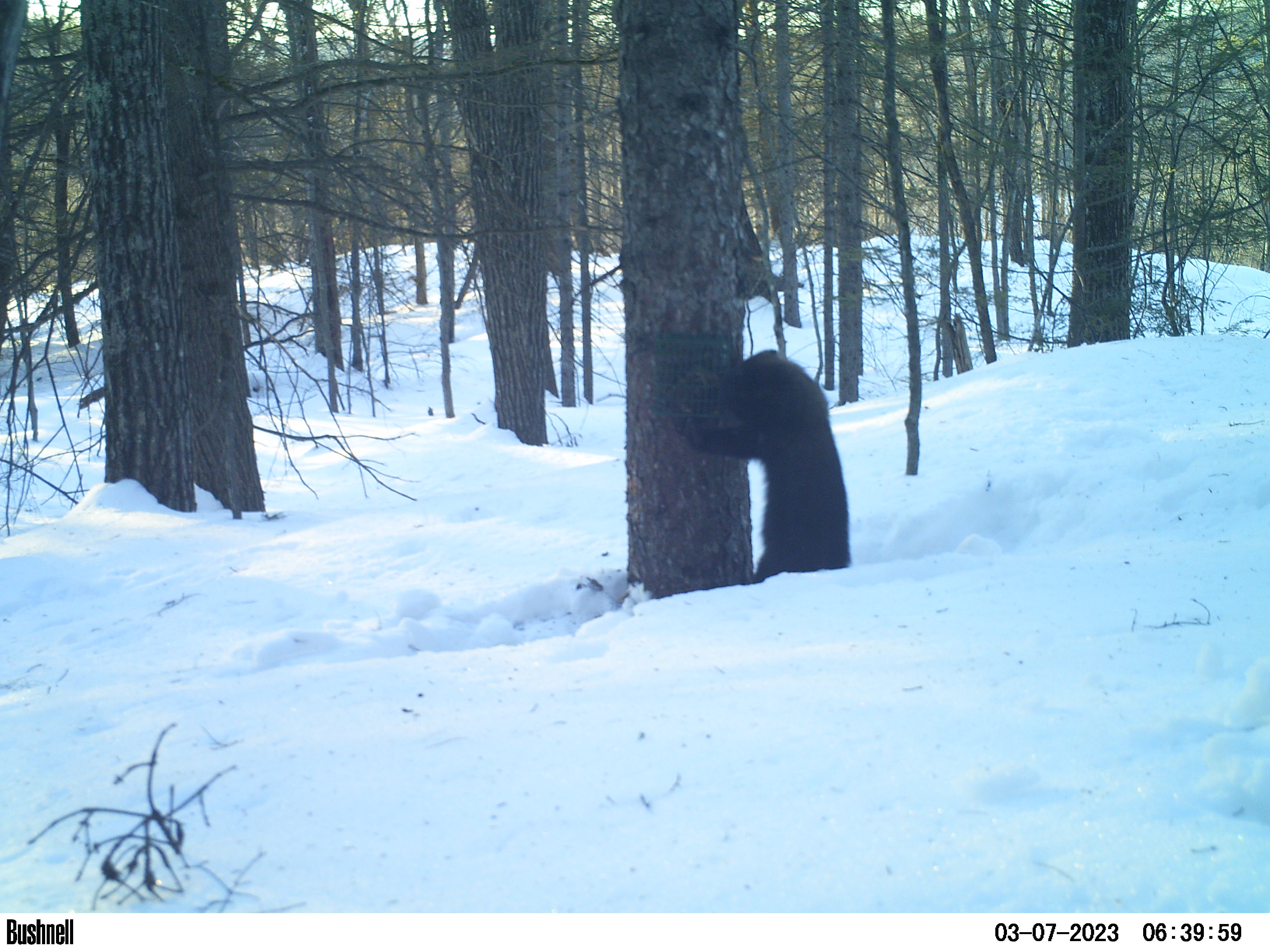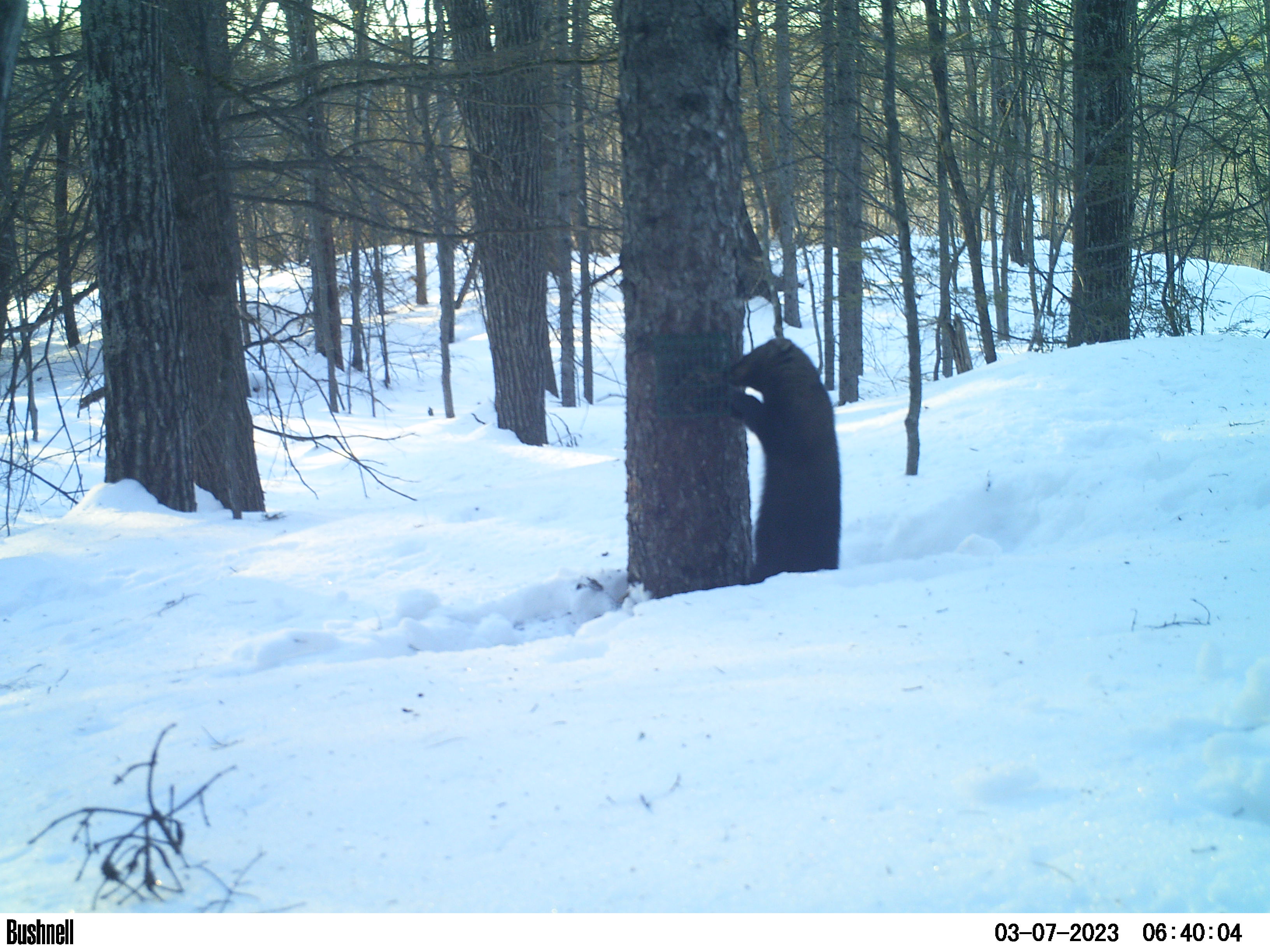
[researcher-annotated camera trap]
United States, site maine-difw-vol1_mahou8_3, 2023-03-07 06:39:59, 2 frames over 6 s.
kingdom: Animalia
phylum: Chordata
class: Mammalia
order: Carnivora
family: Mustelidae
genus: Pekania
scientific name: Pekania pennanti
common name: fisher